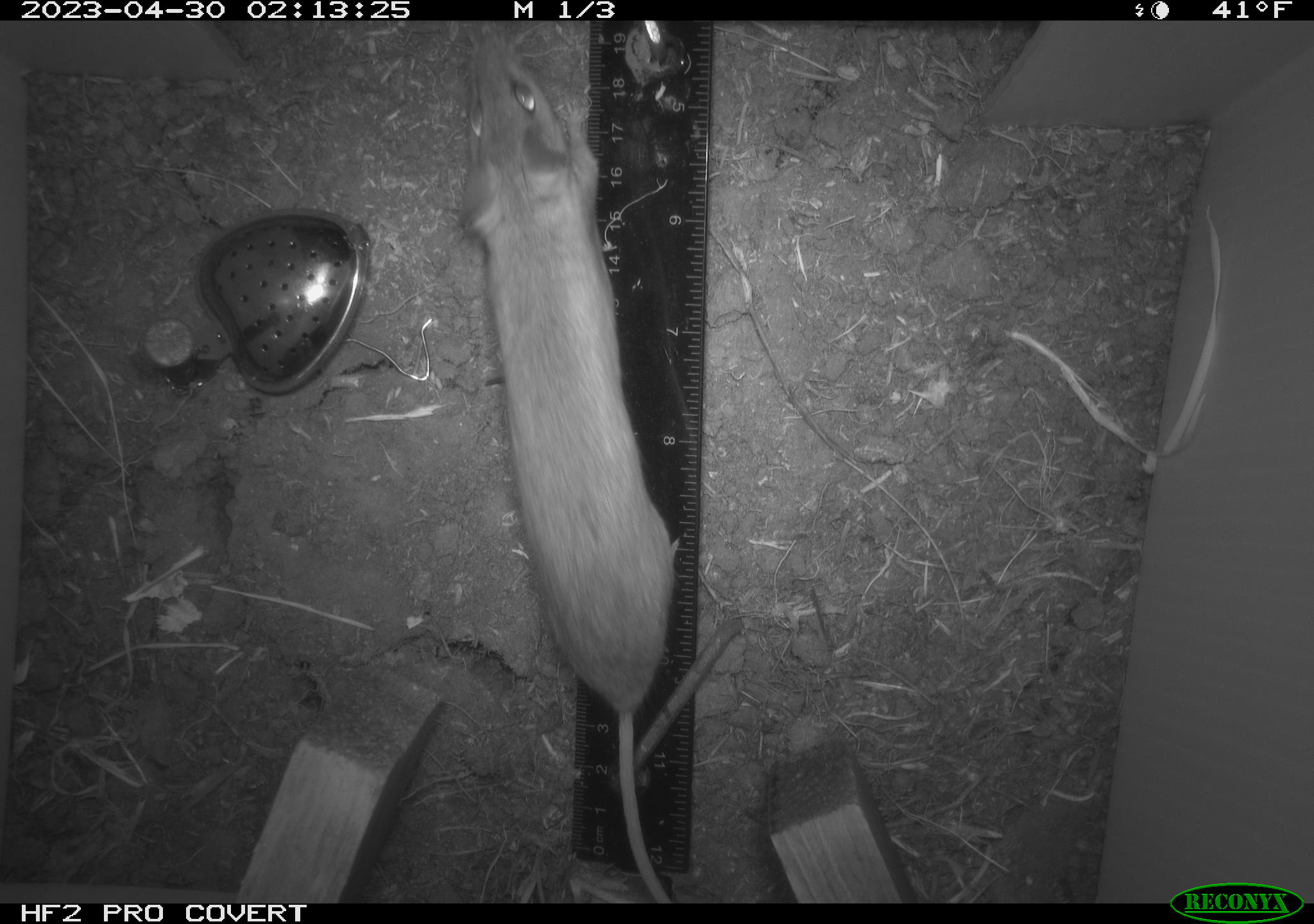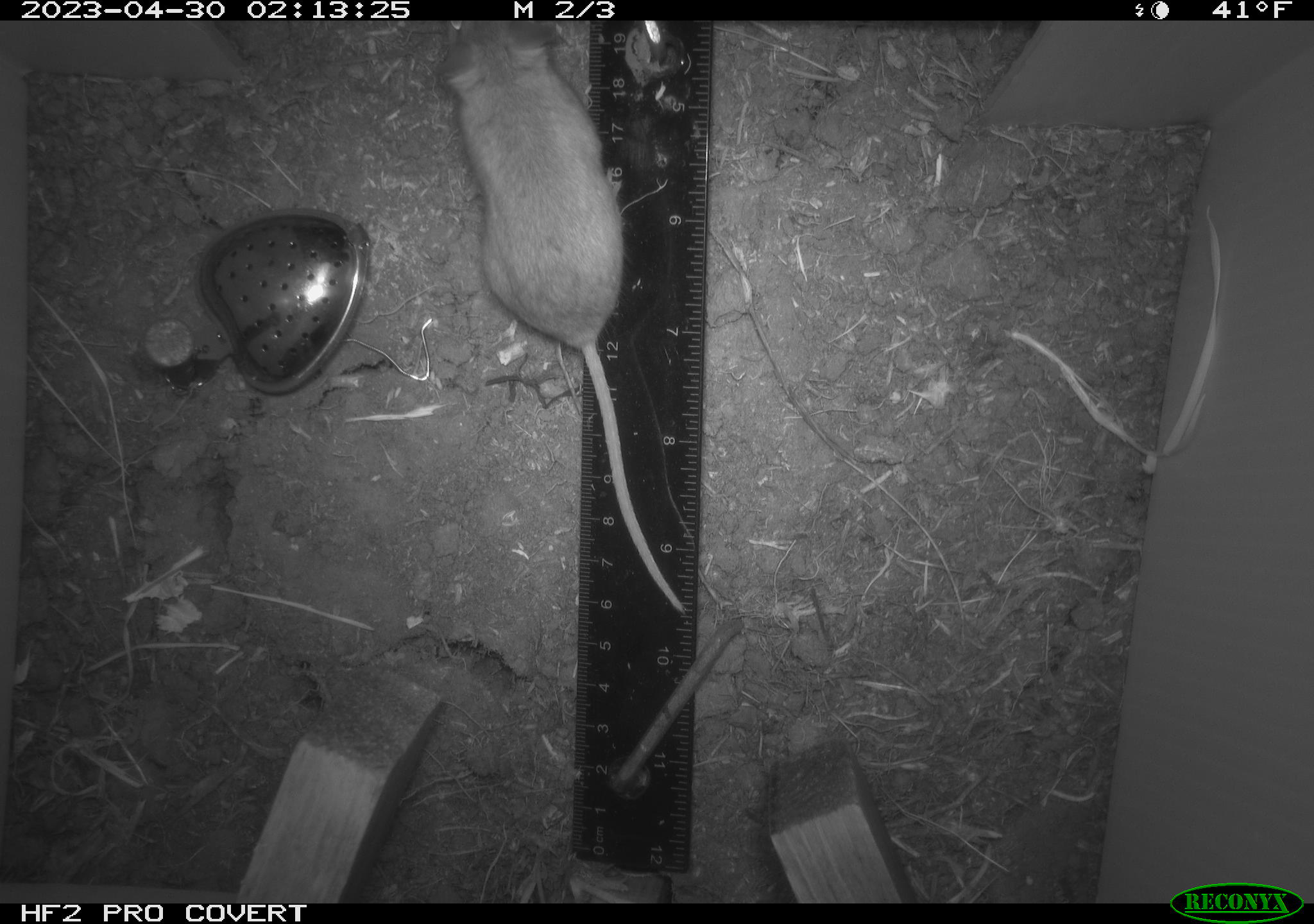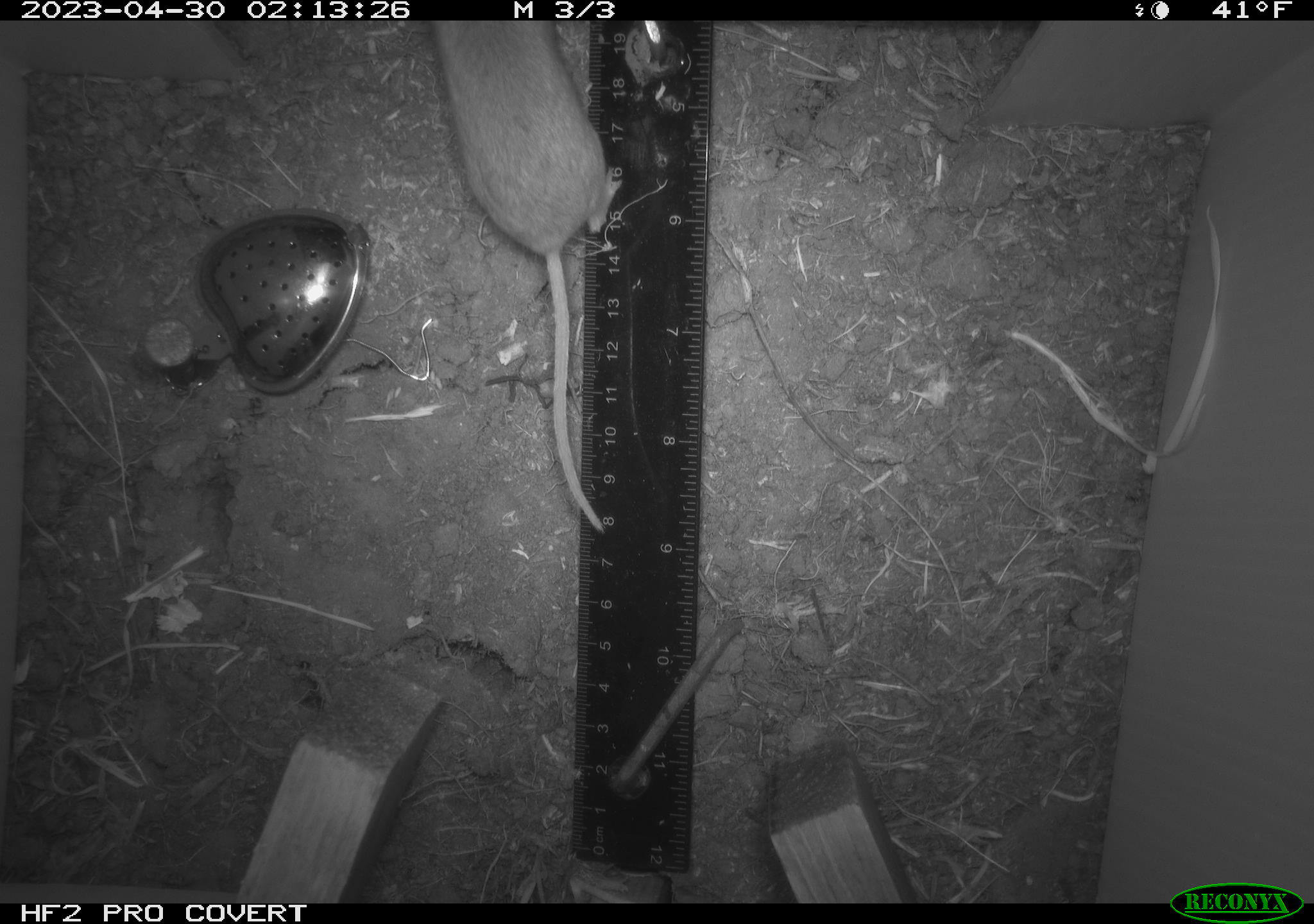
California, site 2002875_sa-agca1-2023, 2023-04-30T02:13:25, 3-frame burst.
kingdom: Animalia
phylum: Chordata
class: Mammalia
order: Rodentia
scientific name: Rodentia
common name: mouse species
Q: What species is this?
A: Mouse species (Rodentia).